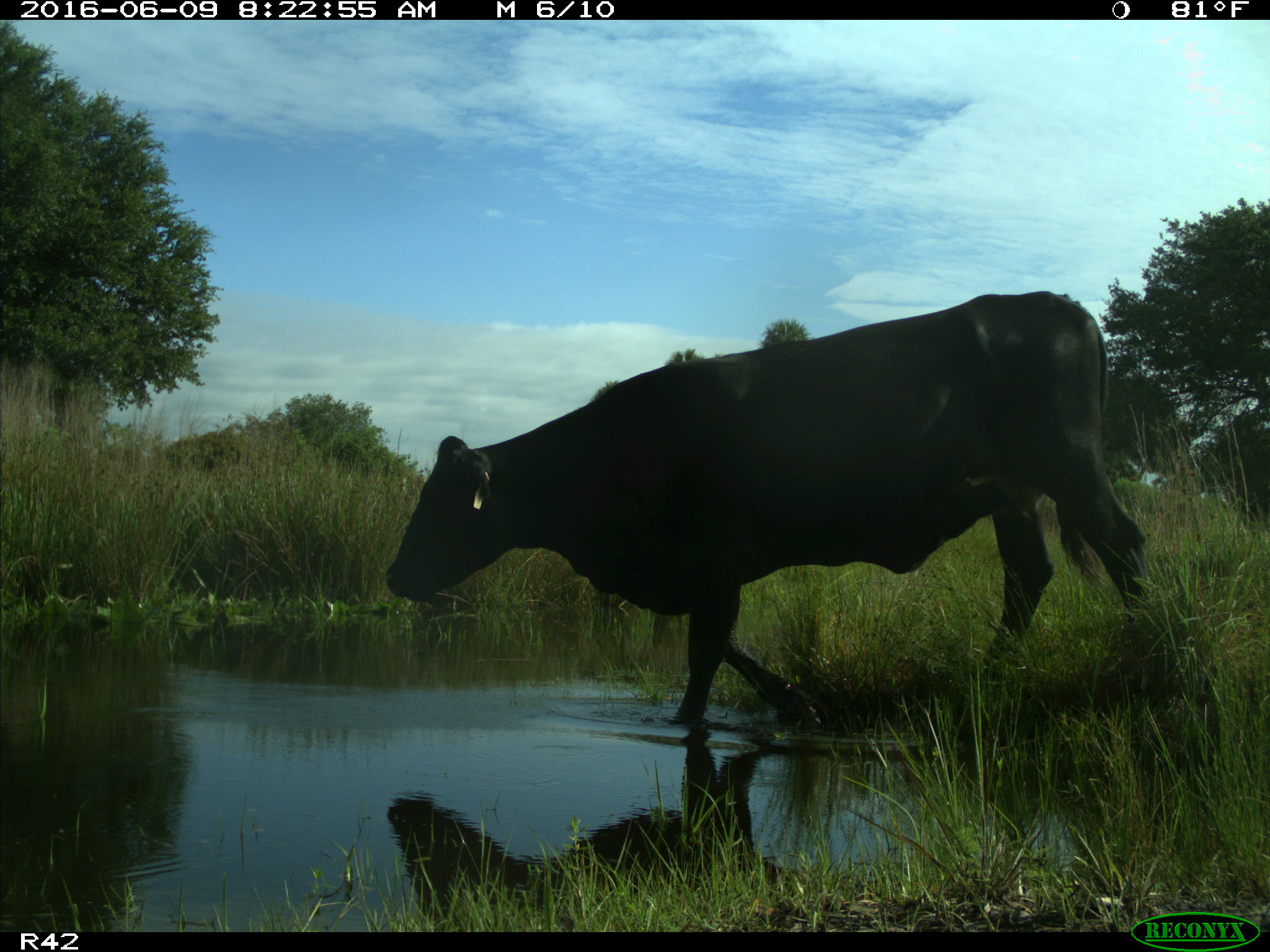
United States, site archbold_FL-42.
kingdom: Animalia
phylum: Chordata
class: Mammalia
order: Artiodactyla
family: Bovidae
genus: Bos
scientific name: Bos taurus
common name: domestic cow